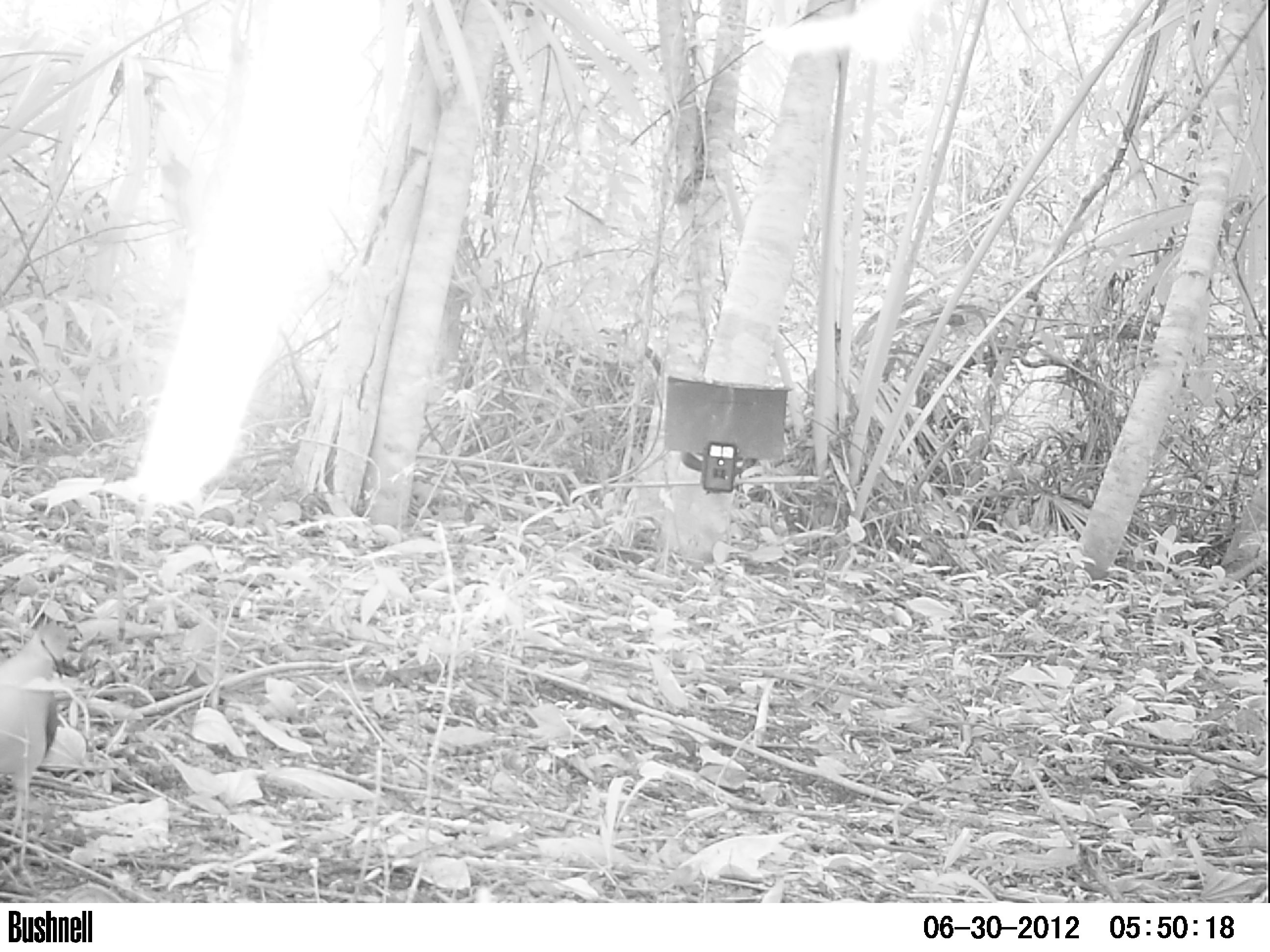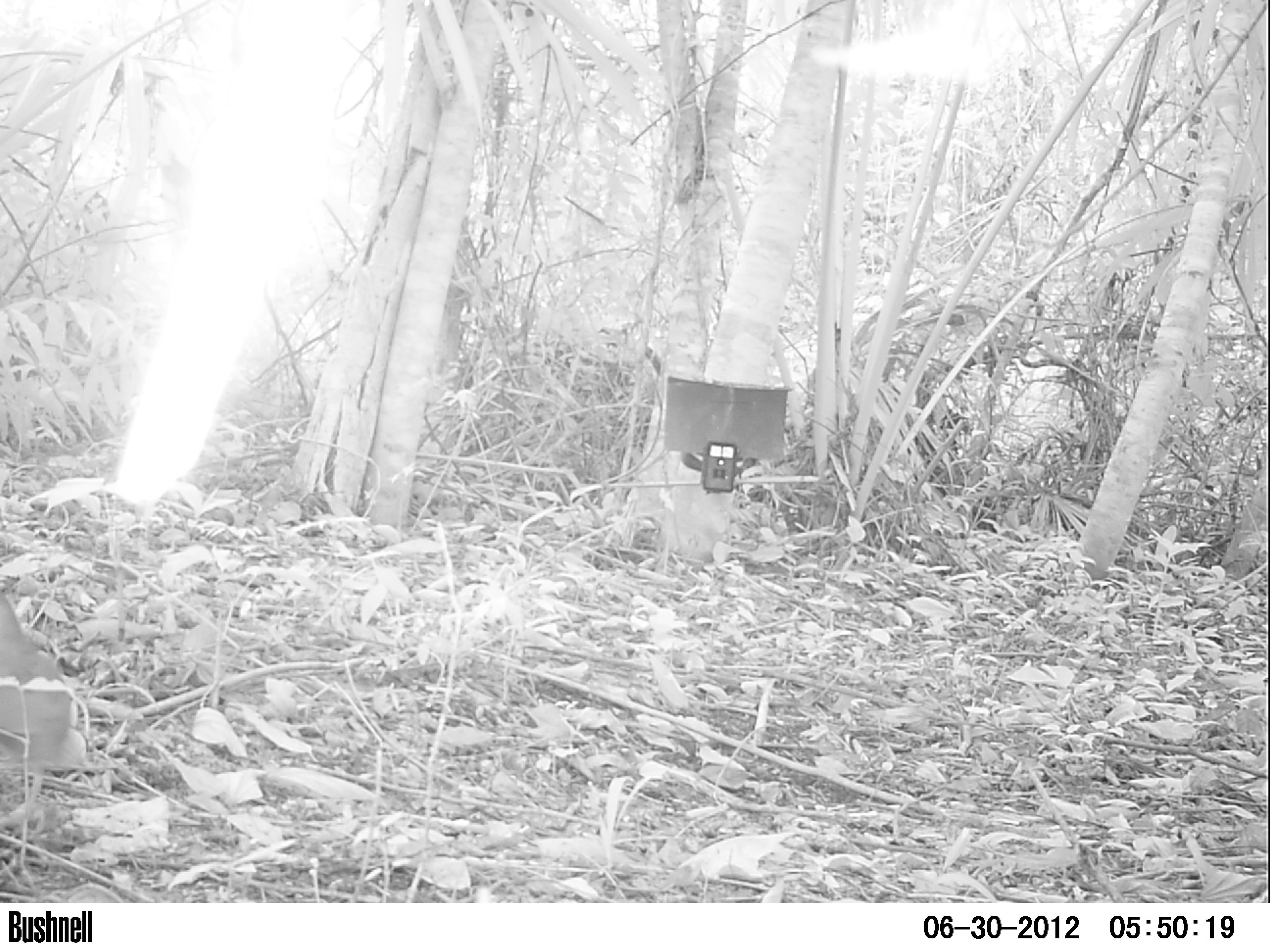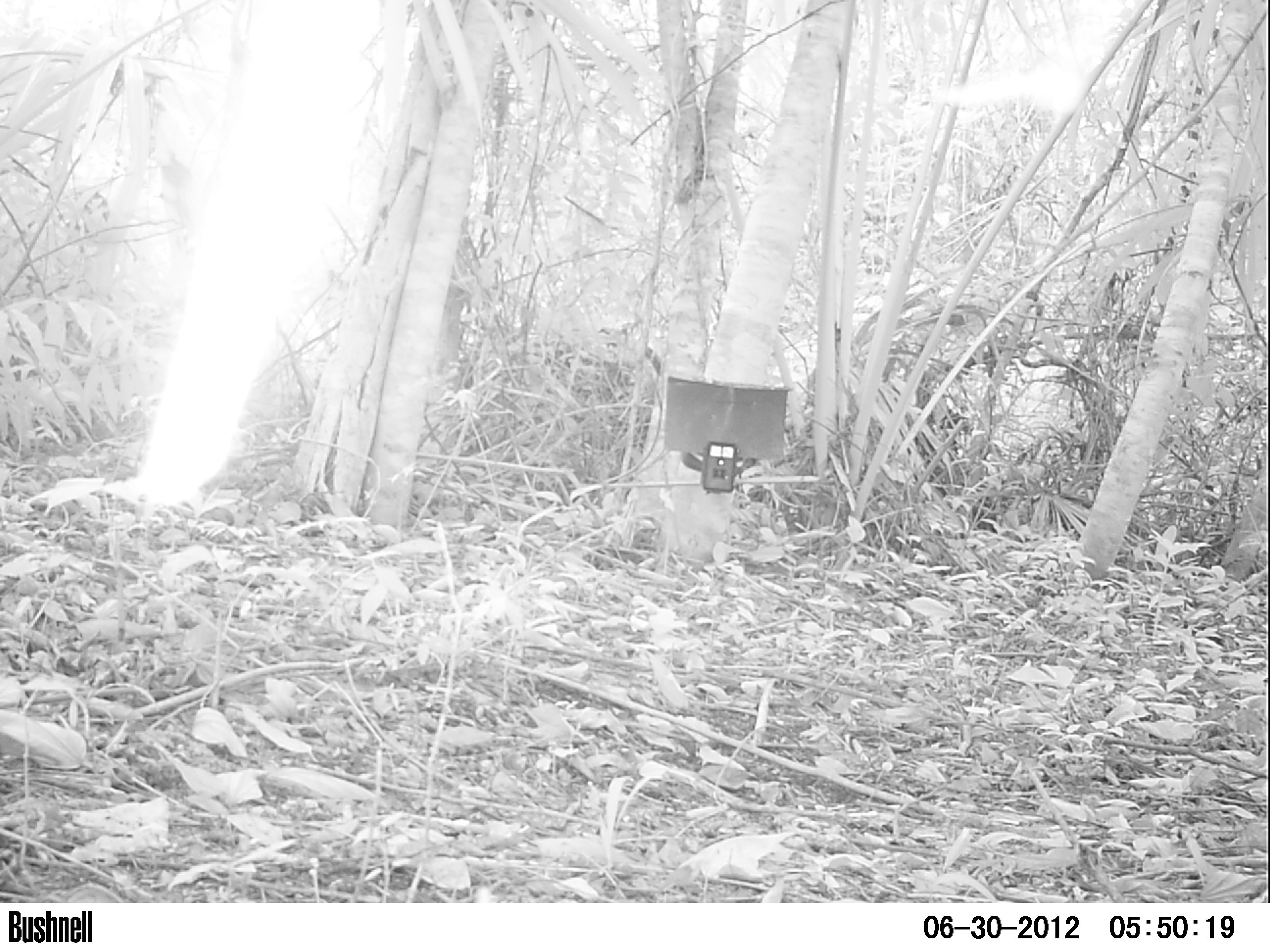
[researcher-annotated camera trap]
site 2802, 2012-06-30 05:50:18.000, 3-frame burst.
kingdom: Animalia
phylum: Chordata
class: Aves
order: Columbiformes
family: Columbidae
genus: Leptotila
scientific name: Leptotila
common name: leptotila doves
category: leptotila sp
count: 1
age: adult